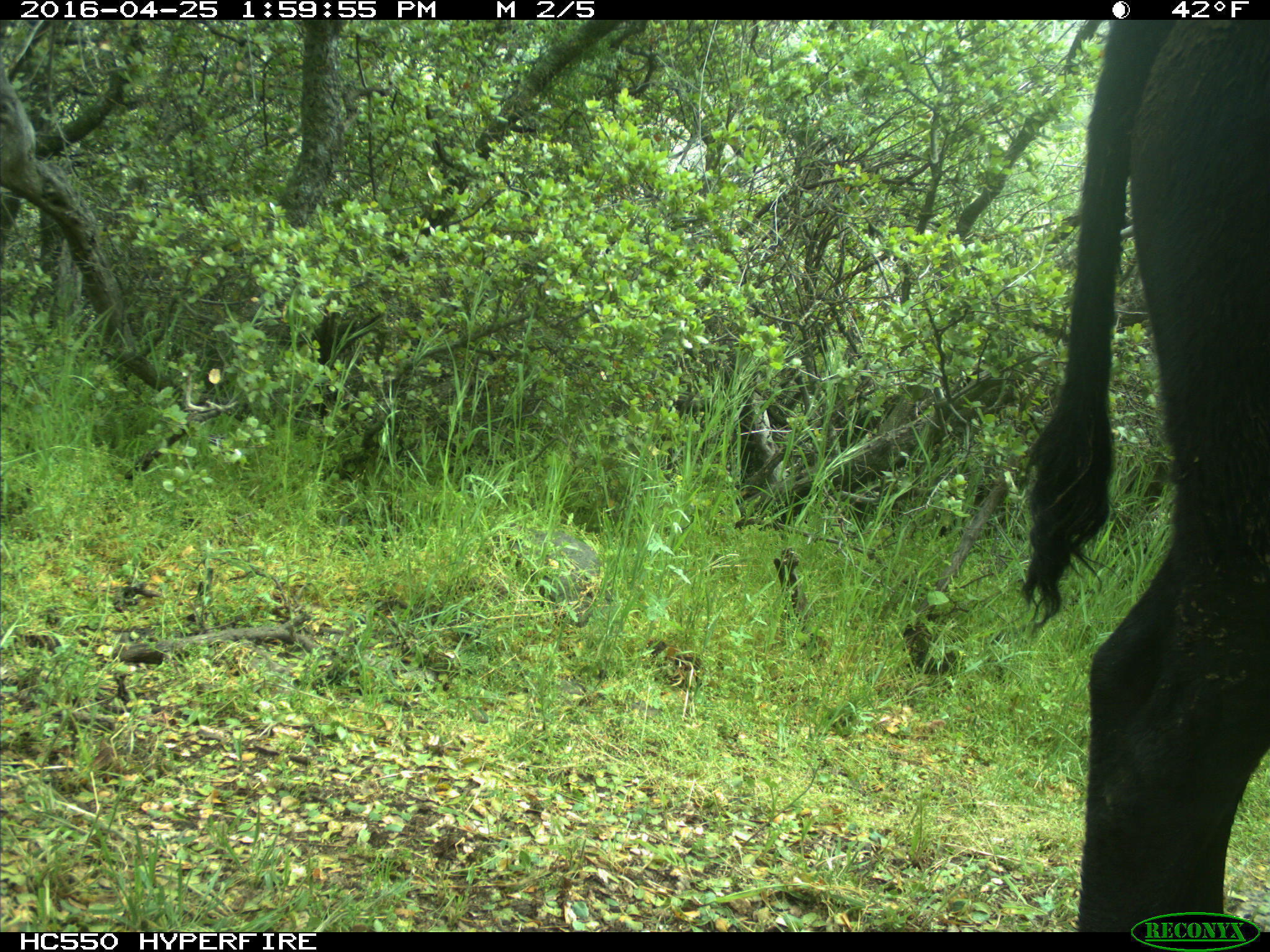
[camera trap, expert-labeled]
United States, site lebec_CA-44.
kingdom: Animalia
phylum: Chordata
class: Mammalia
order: Artiodactyla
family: Bovidae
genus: Bos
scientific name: Bos taurus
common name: domestic cow